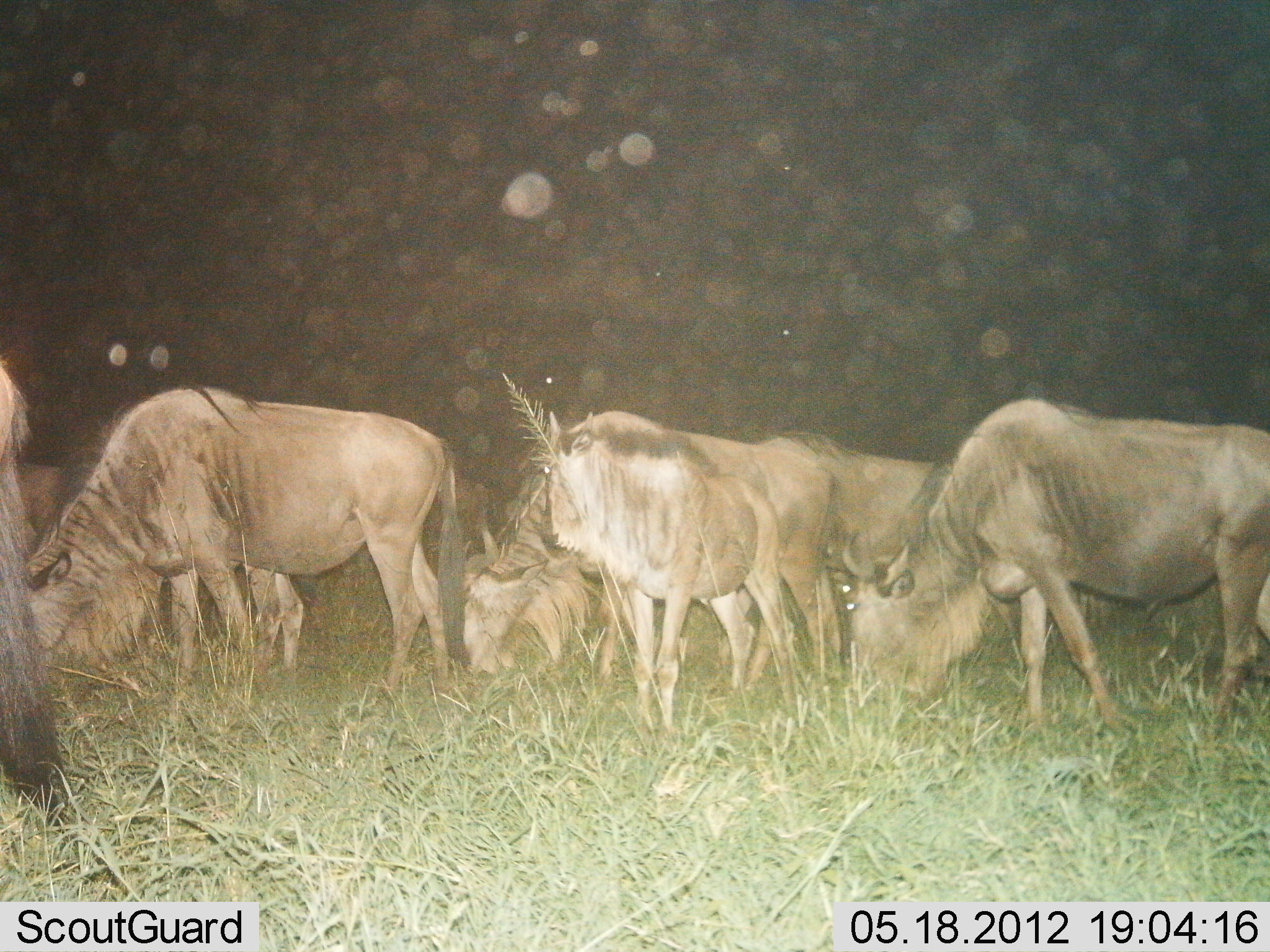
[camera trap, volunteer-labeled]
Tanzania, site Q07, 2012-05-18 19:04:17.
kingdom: Animalia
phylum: Chordata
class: Mammalia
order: Artiodactyla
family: Bovidae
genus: Connochaetes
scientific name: Connochaetes taurinus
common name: blue wildebeest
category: wildebeest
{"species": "wildebeest (blue wildebeest) (Connochaetes taurinus)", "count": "7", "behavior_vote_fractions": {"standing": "30%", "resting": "0%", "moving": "0%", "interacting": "0%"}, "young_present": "0%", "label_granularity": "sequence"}